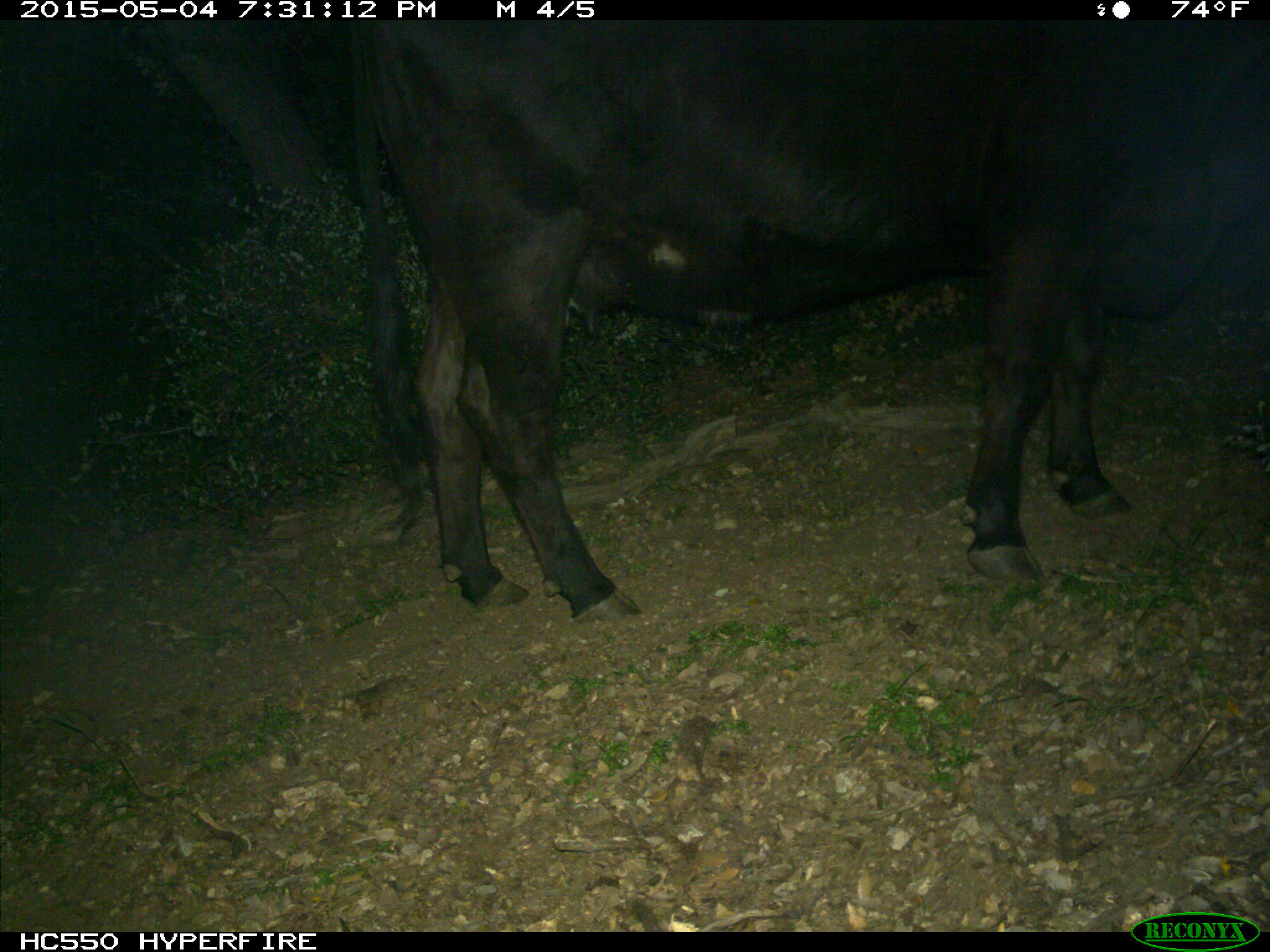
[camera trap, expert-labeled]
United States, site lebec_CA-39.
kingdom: Animalia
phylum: Chordata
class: Mammalia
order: Artiodactyla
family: Bovidae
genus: Bos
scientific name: Bos taurus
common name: domestic cow